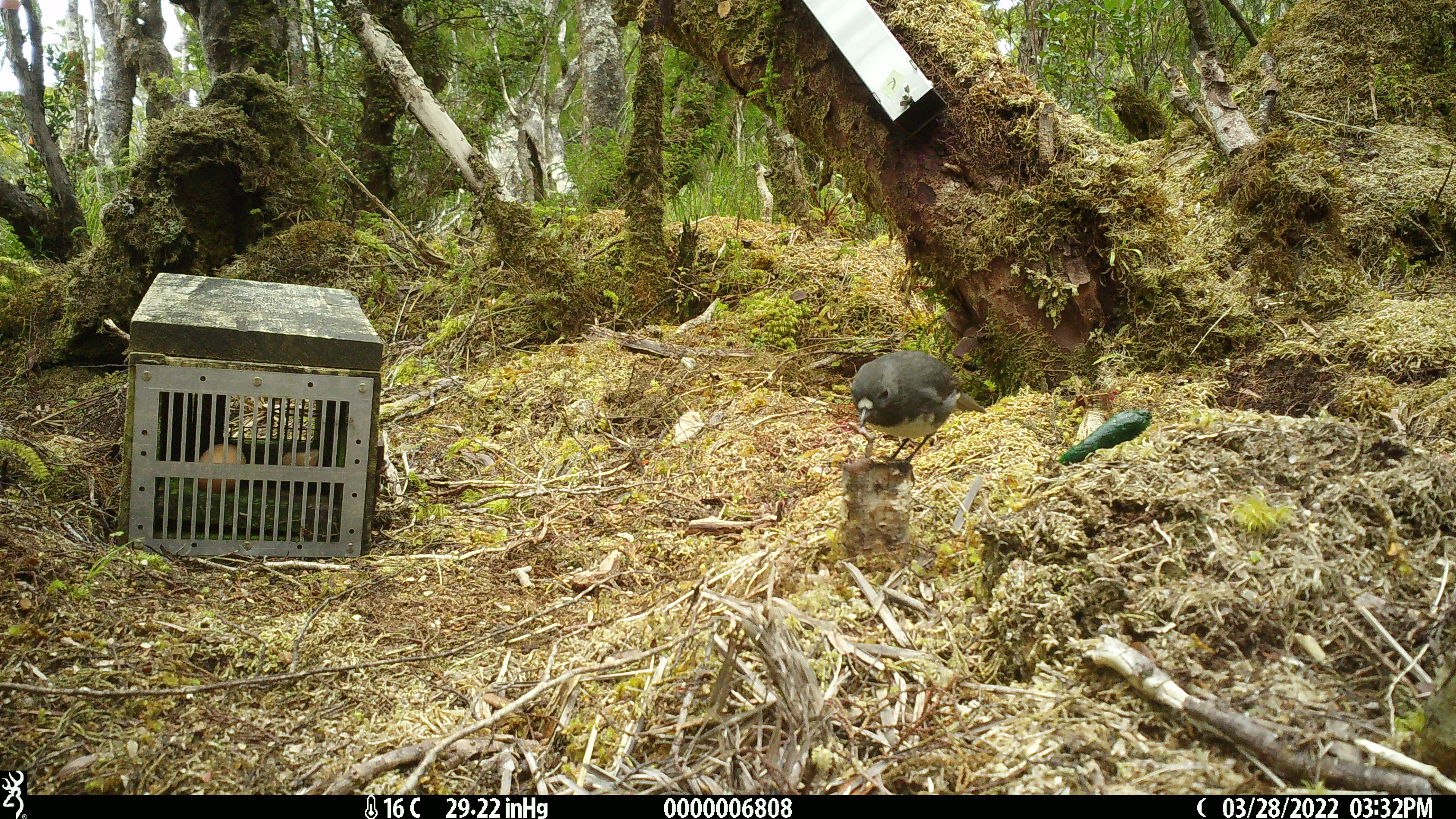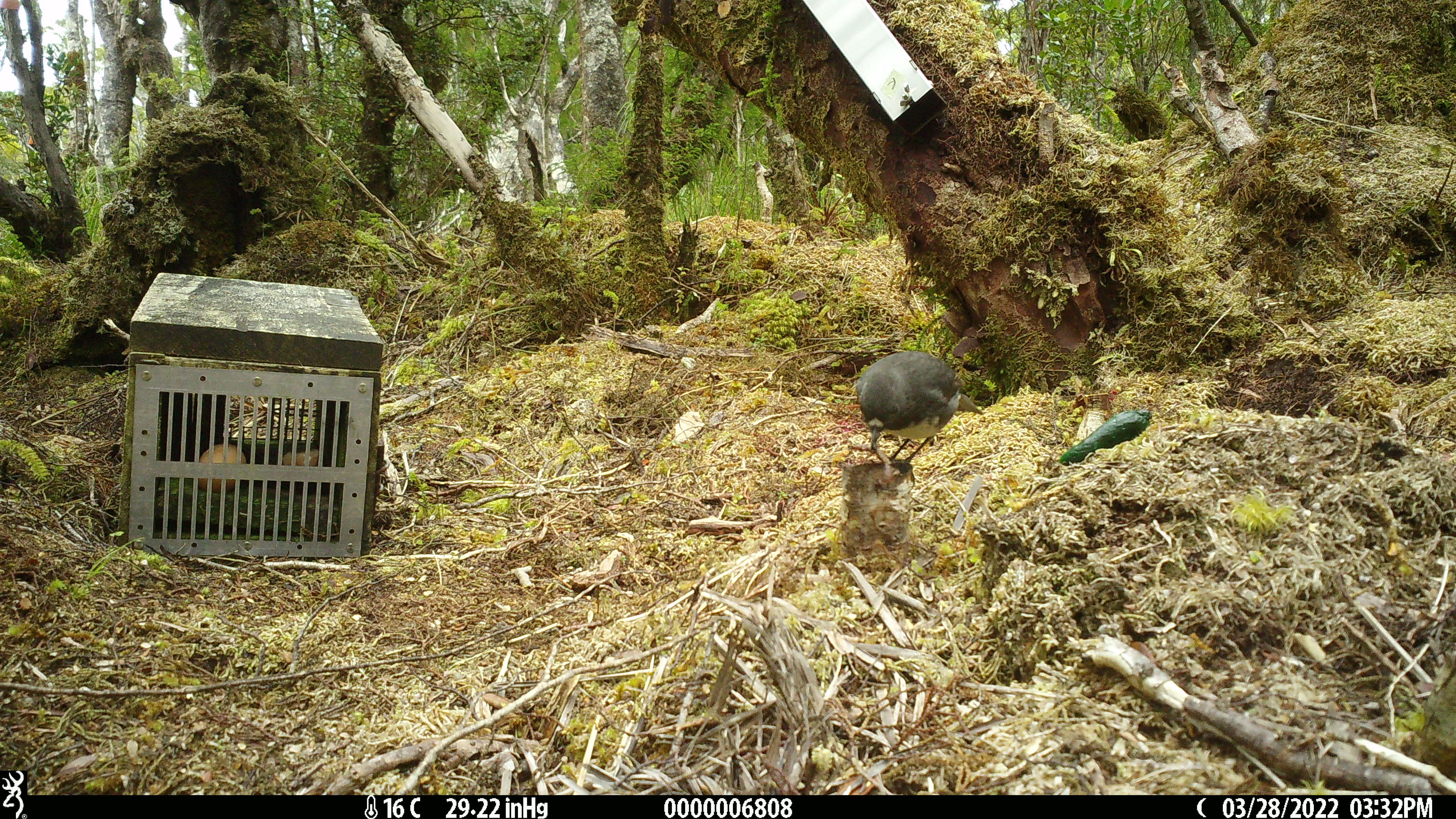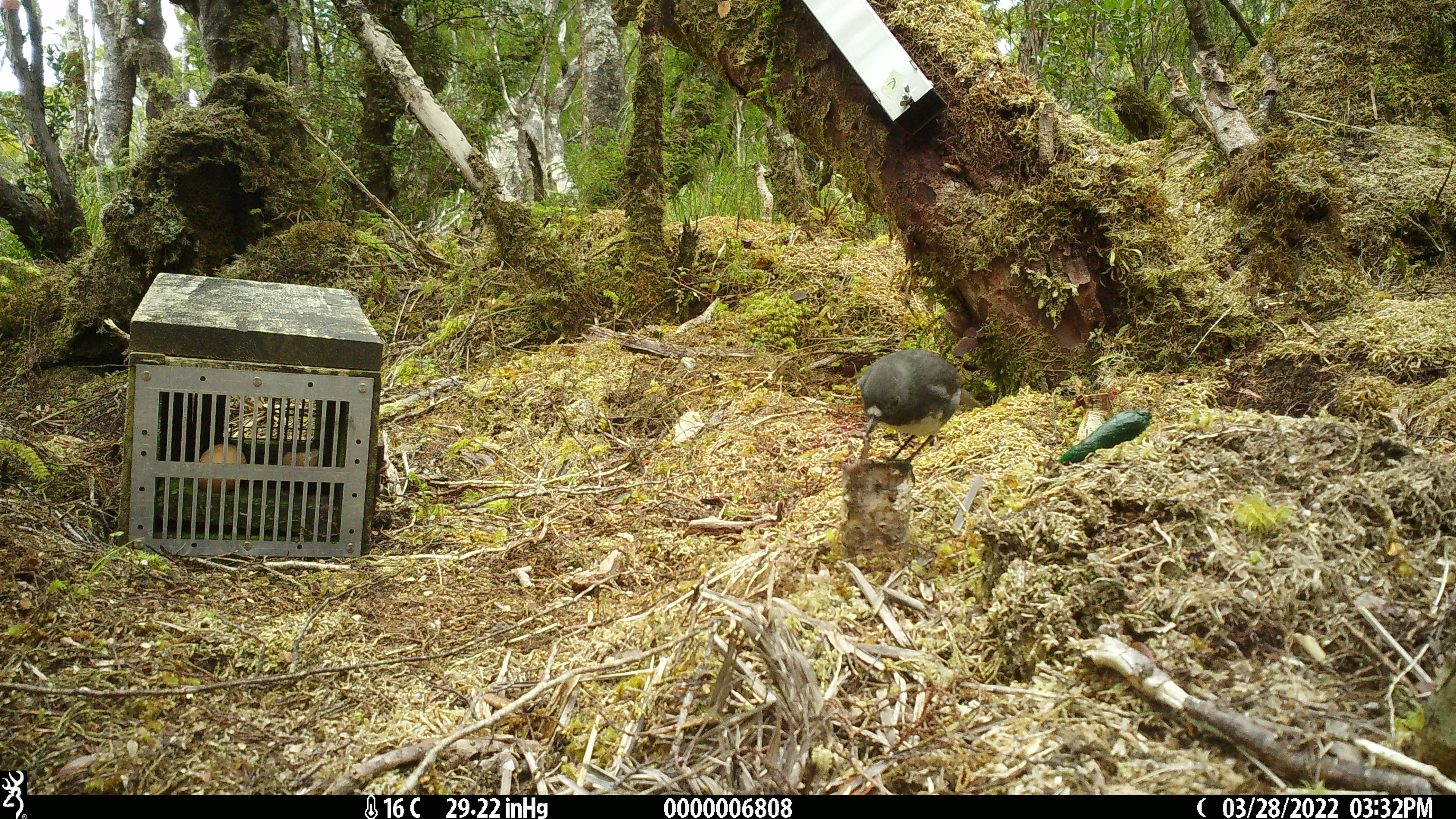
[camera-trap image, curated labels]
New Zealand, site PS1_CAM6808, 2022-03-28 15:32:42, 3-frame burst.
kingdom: Animalia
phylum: Chordata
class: Aves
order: Passeriformes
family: Petroicidae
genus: Petroica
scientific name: Petroica australis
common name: new zealand robin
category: robin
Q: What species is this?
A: Robin (new zealand robin) (Petroica australis).